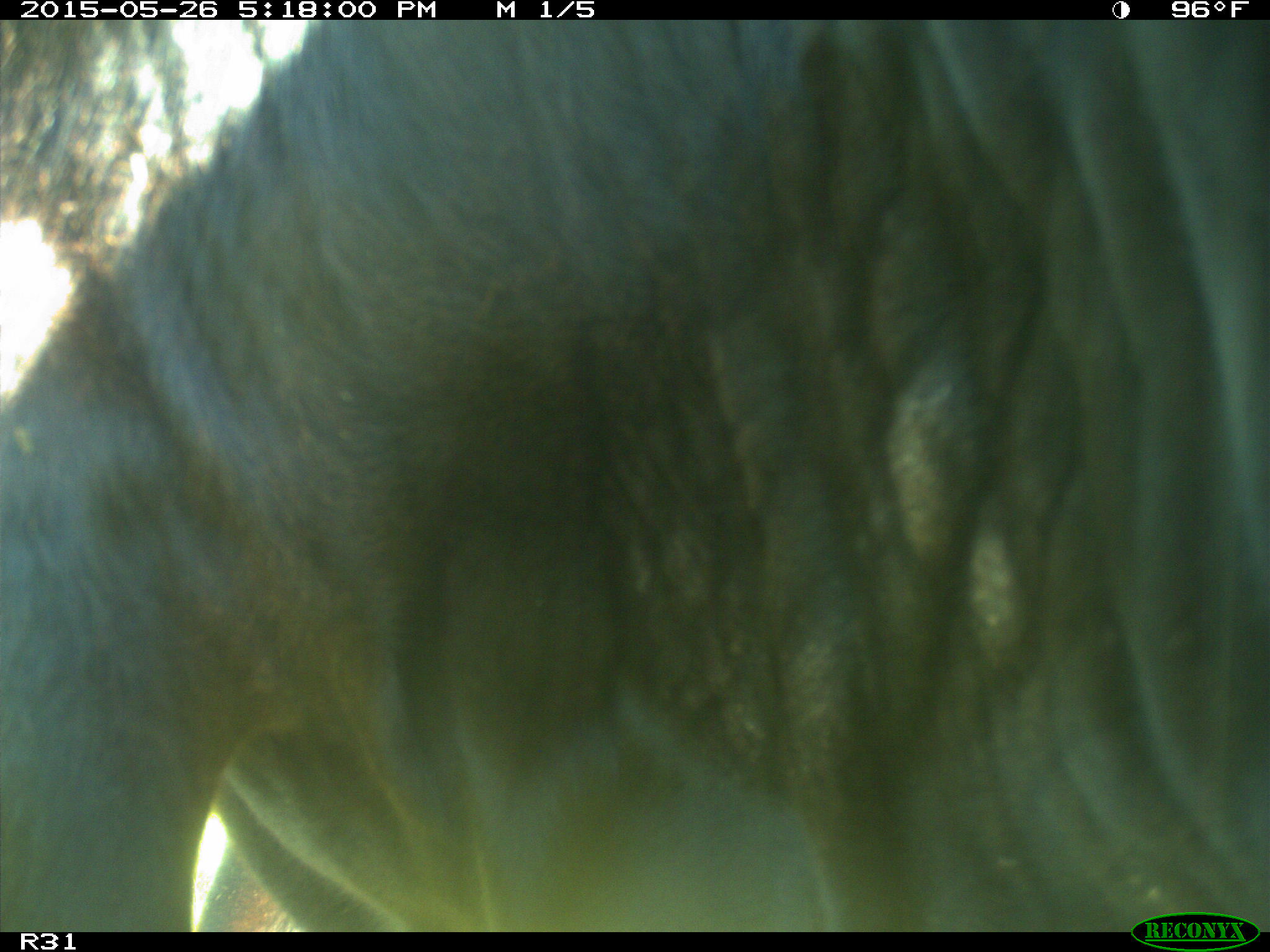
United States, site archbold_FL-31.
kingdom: Animalia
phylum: Chordata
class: Mammalia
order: Artiodactyla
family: Bovidae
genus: Bos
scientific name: Bos taurus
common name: domestic cow